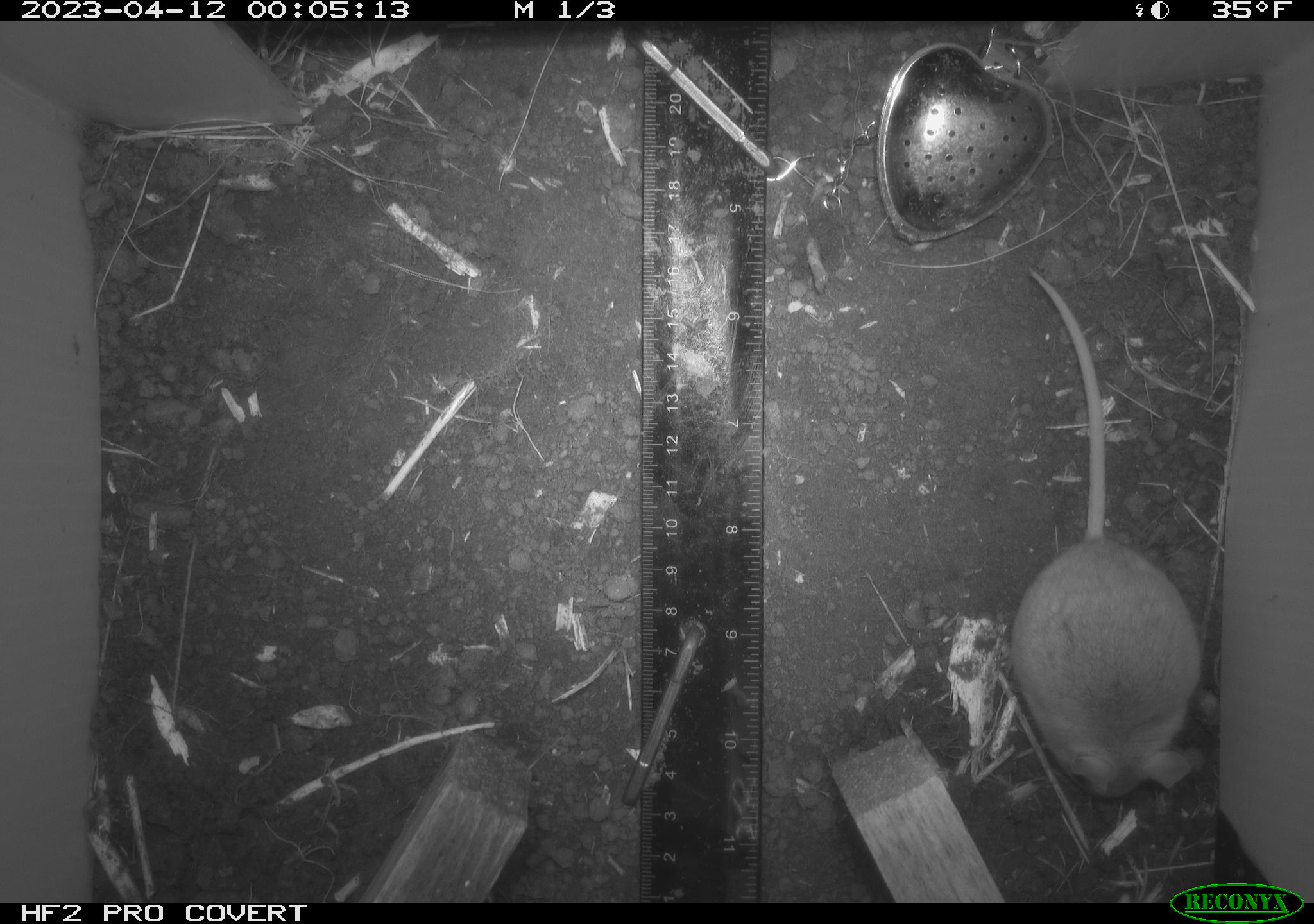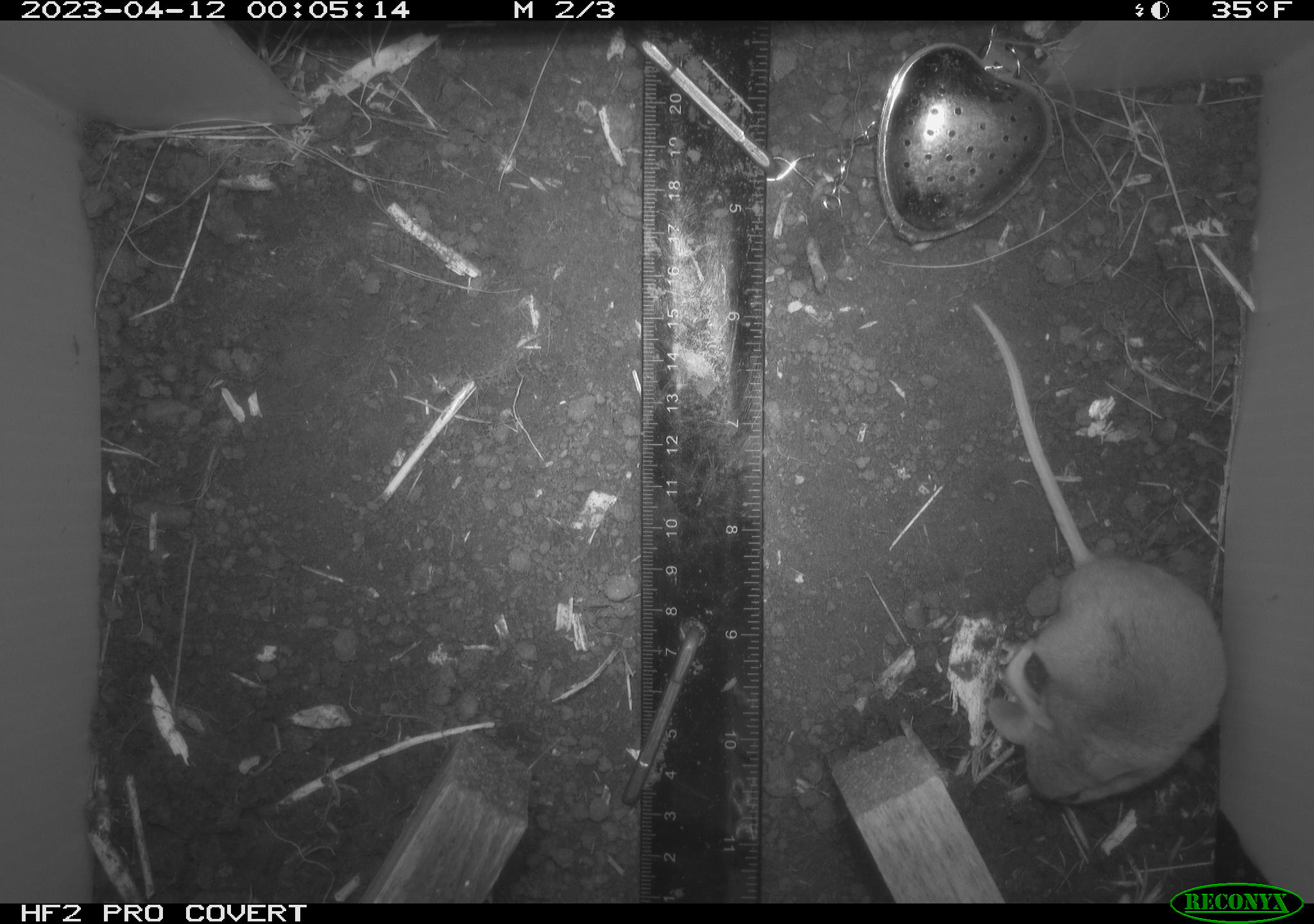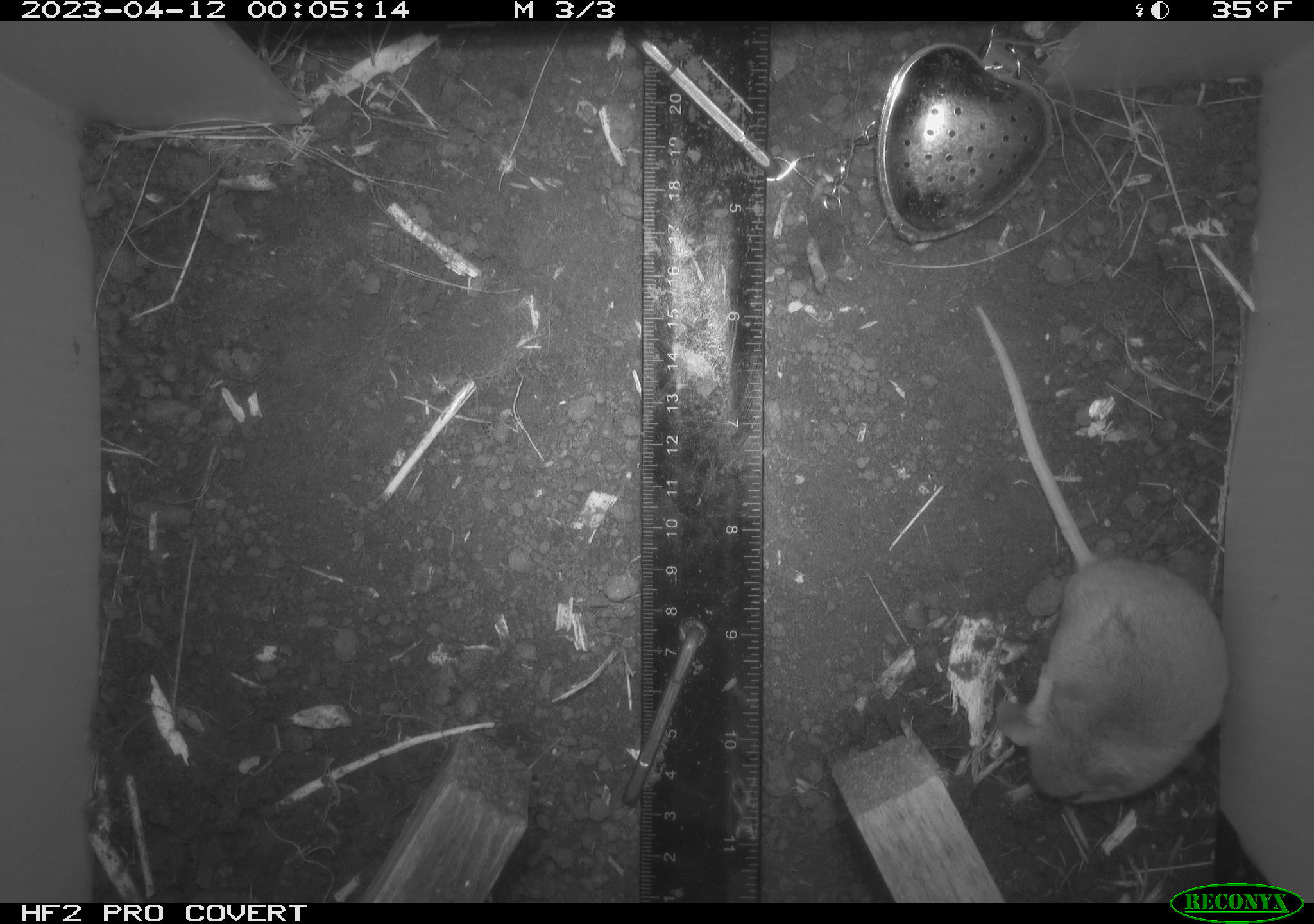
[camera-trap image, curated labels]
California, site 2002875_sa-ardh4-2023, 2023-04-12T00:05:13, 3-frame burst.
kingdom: Animalia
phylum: Chordata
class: Mammalia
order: Rodentia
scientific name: Rodentia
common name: mouse species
Mouse species (Rodentia).